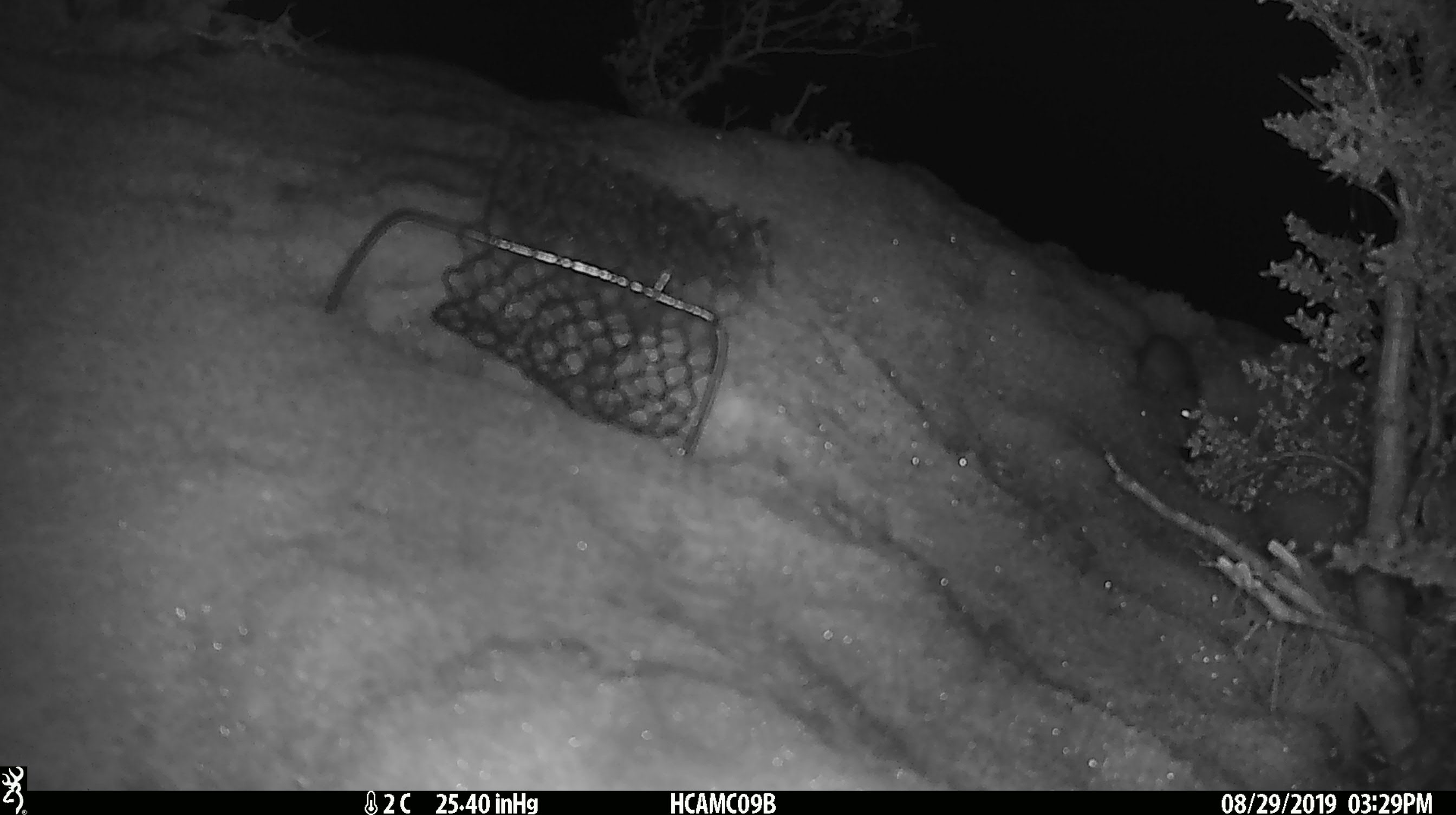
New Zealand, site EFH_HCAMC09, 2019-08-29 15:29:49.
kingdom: Animalia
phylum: Chordata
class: Mammalia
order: Rodentia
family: Muridae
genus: Mus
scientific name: Mus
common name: mouse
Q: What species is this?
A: Mouse (Mus).